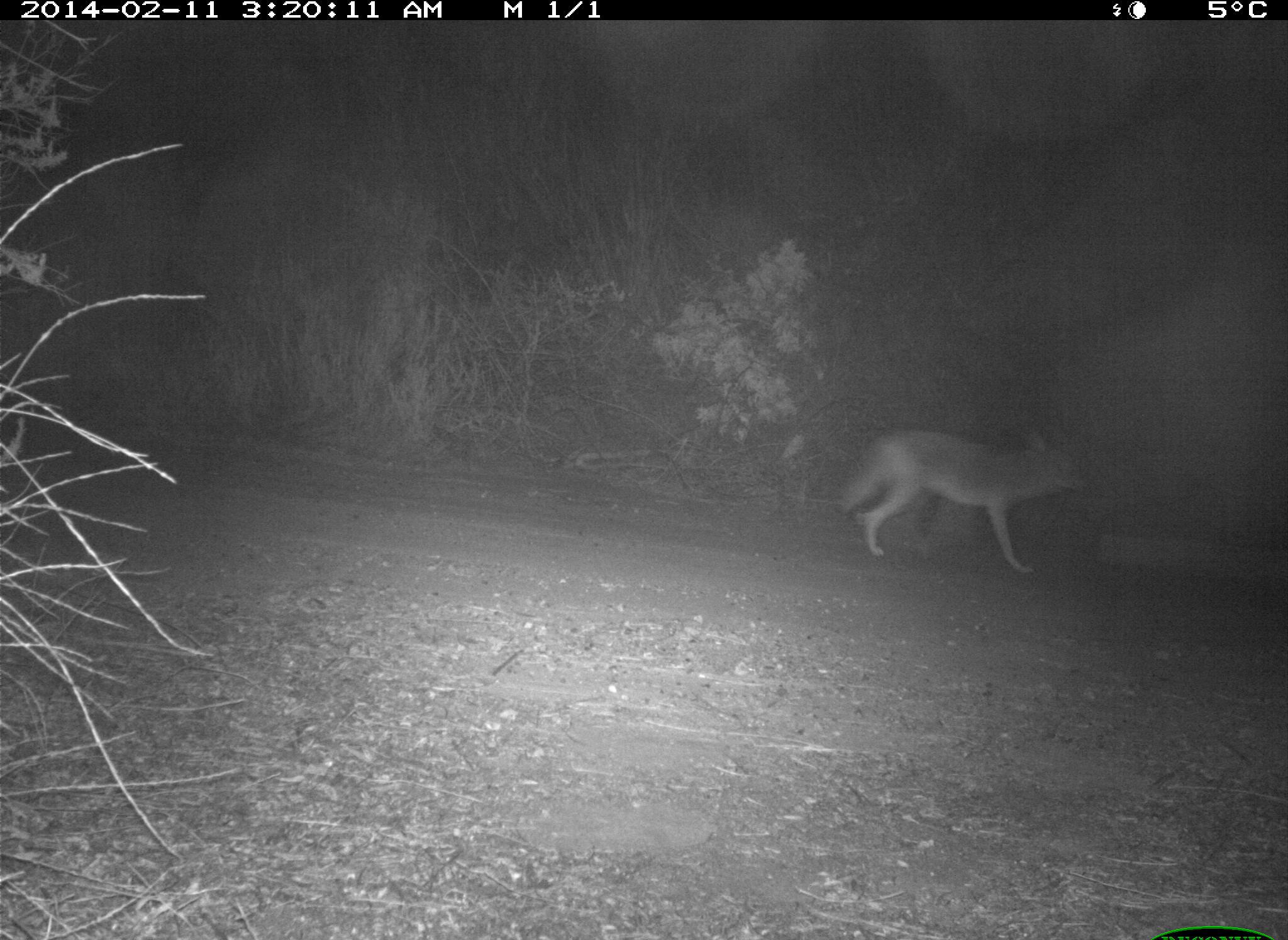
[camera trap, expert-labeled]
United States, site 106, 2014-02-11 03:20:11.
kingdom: Animalia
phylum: Chordata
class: Mammalia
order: Carnivora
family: Canidae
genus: Canis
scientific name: Canis latrans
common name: coyote